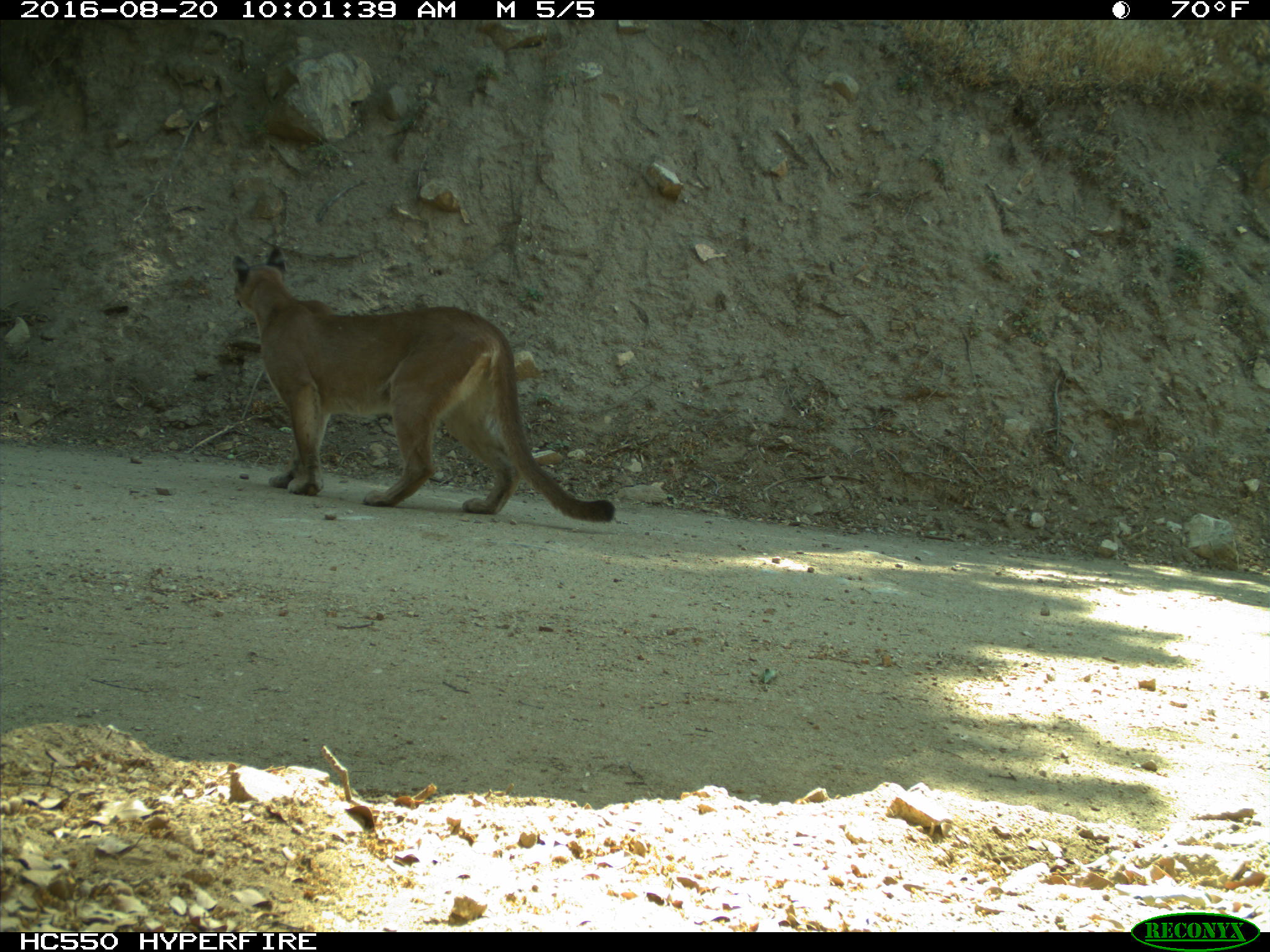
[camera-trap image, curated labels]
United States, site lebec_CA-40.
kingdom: Animalia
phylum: Chordata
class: Mammalia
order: Carnivora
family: Felidae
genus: Puma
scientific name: Puma concolor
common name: mountain lion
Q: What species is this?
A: Puma concolor (mountain lion).